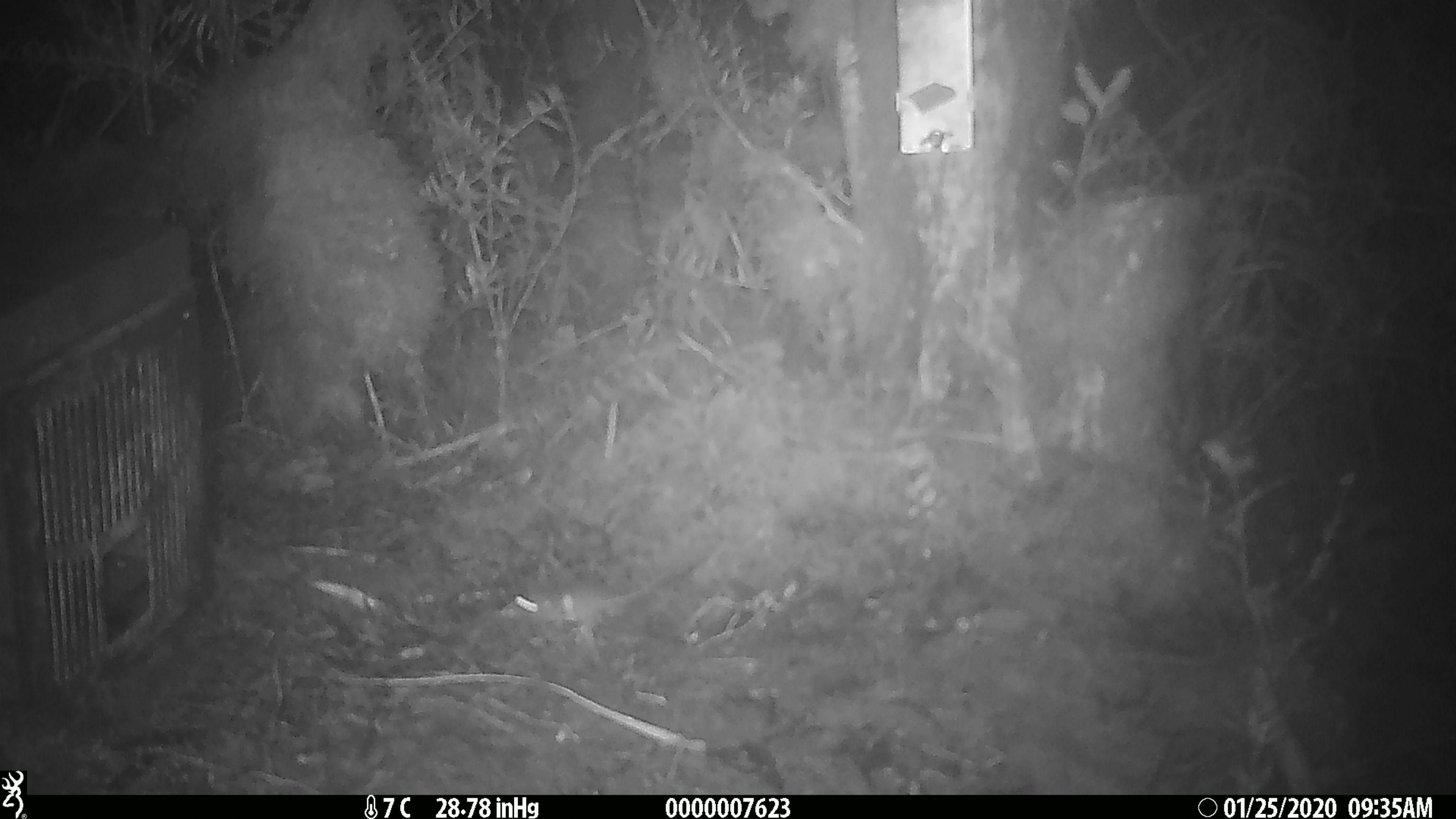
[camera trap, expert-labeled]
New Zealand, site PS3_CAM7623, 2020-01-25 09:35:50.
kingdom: Animalia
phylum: Chordata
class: Mammalia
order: Rodentia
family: Muridae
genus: Mus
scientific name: Mus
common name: mouse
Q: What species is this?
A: Mouse (Mus).